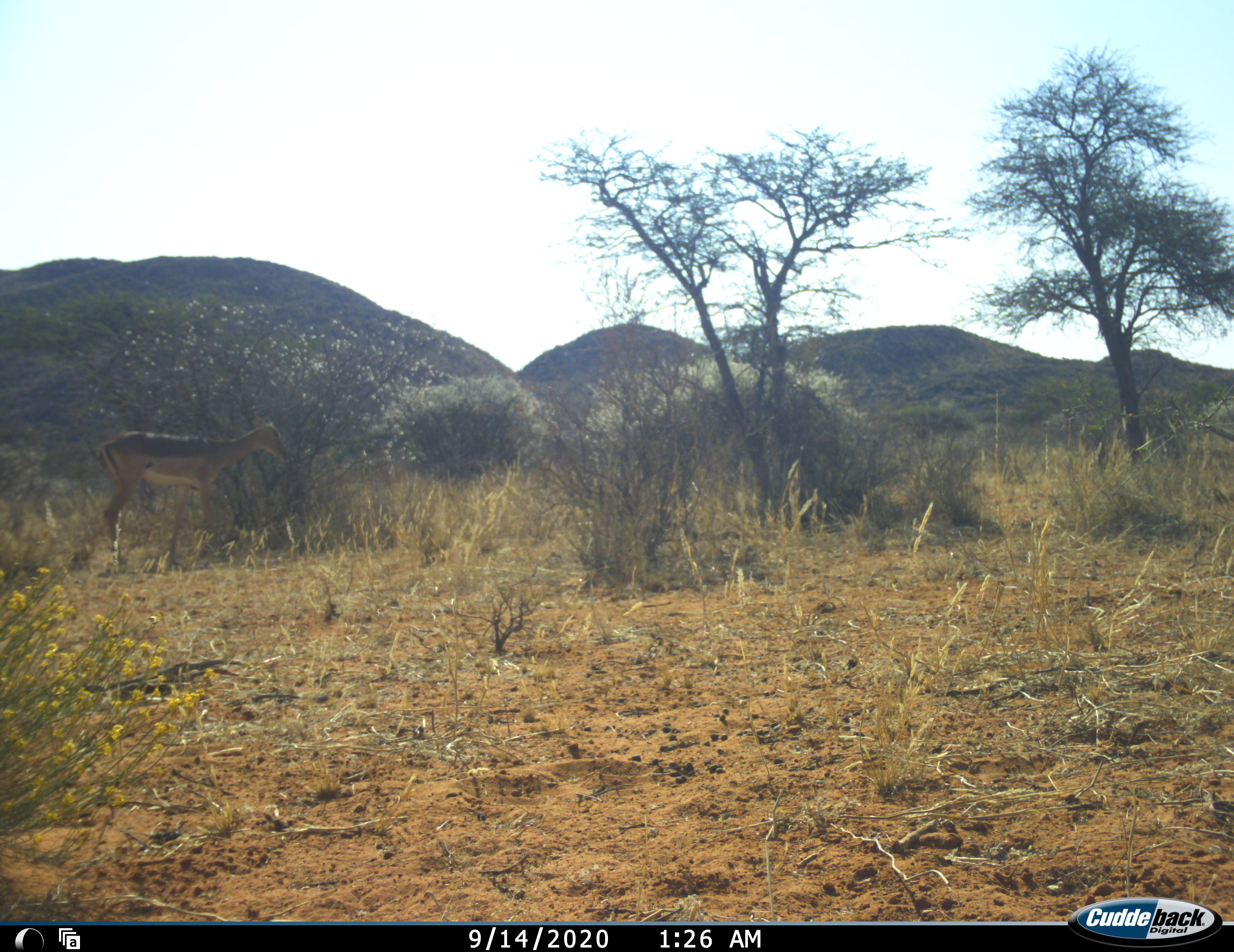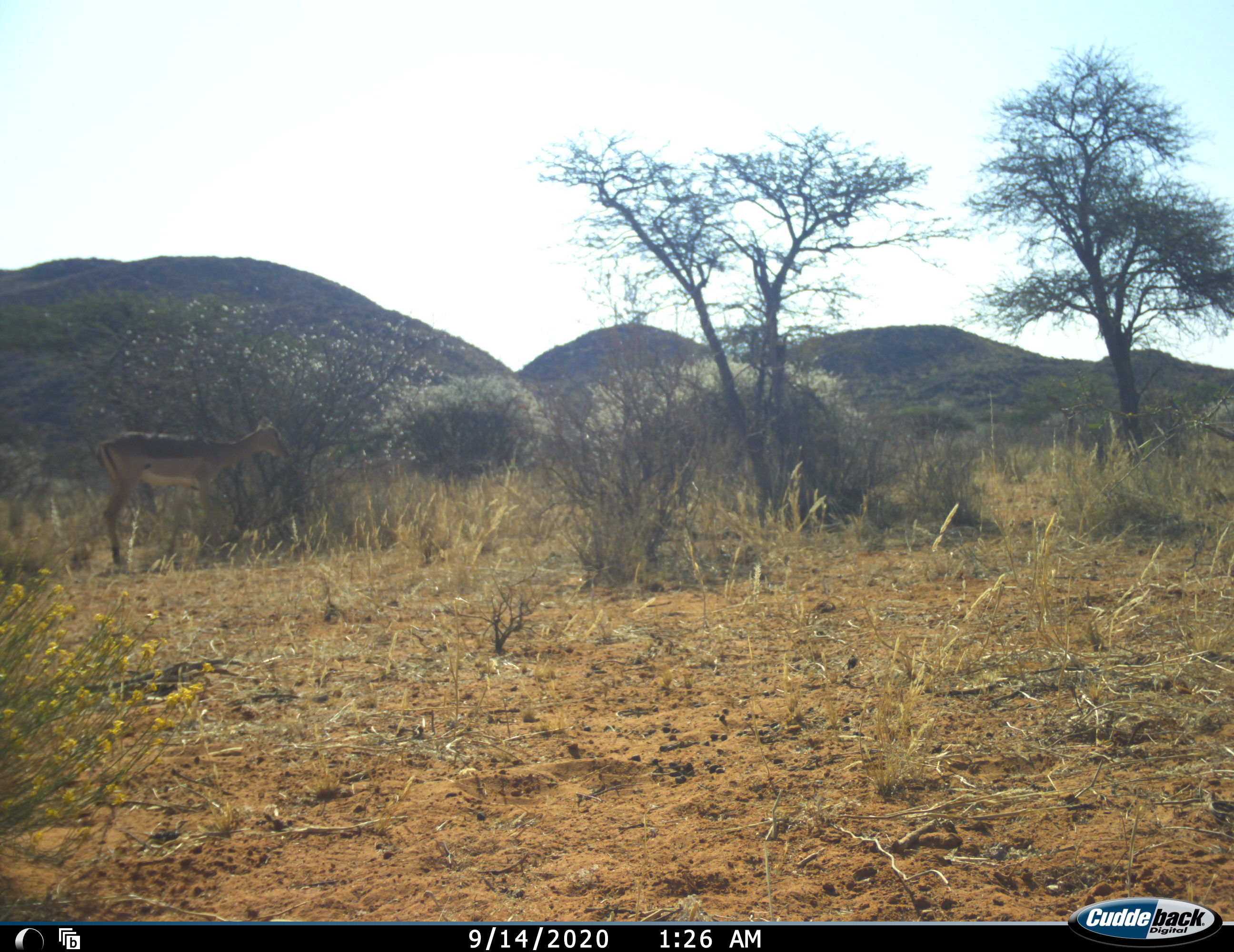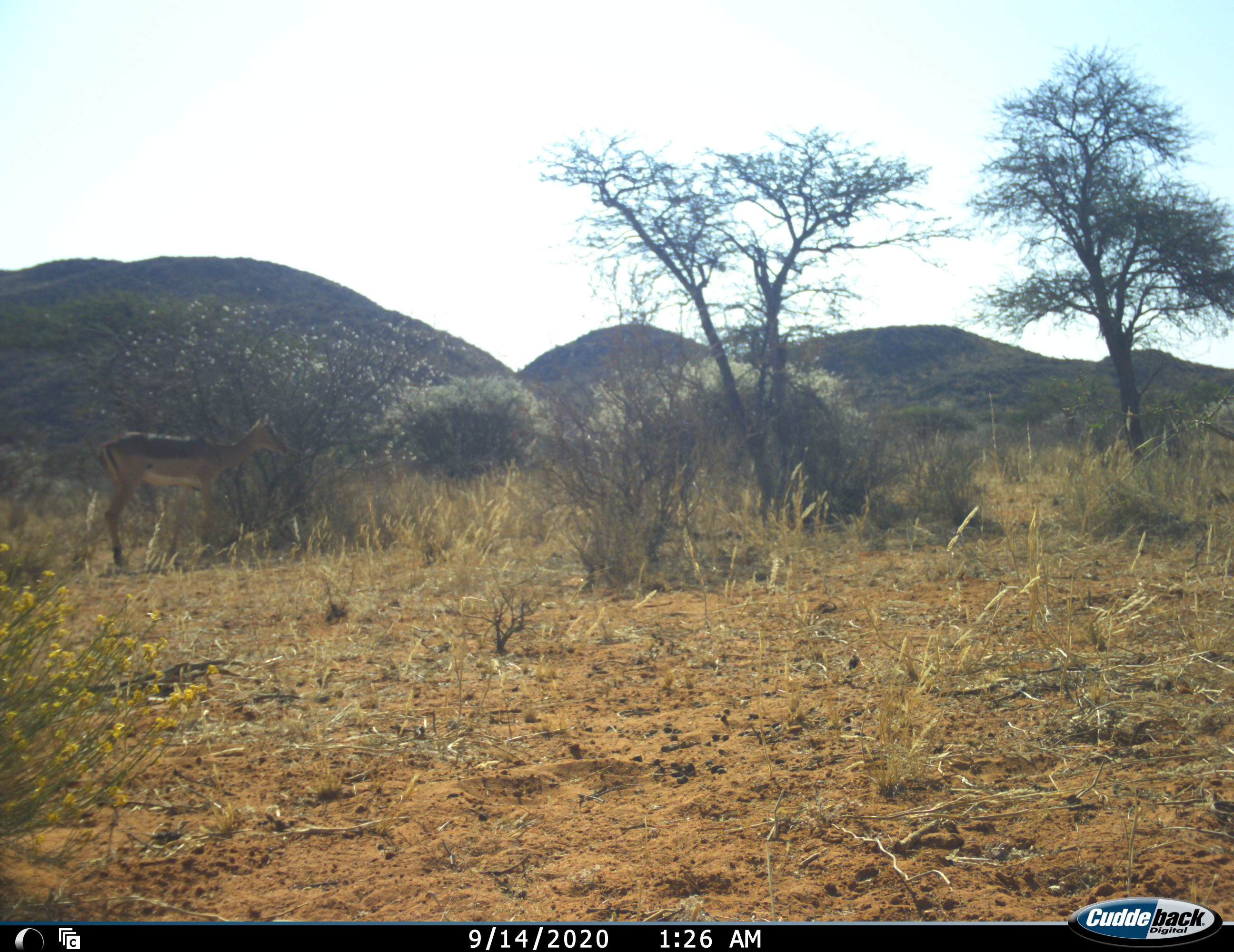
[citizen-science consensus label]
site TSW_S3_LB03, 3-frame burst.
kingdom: Animalia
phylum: Chordata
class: Mammalia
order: Artiodactyla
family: Bovidae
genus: Aepyceros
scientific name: Aepyceros melampus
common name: impala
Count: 1.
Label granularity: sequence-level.